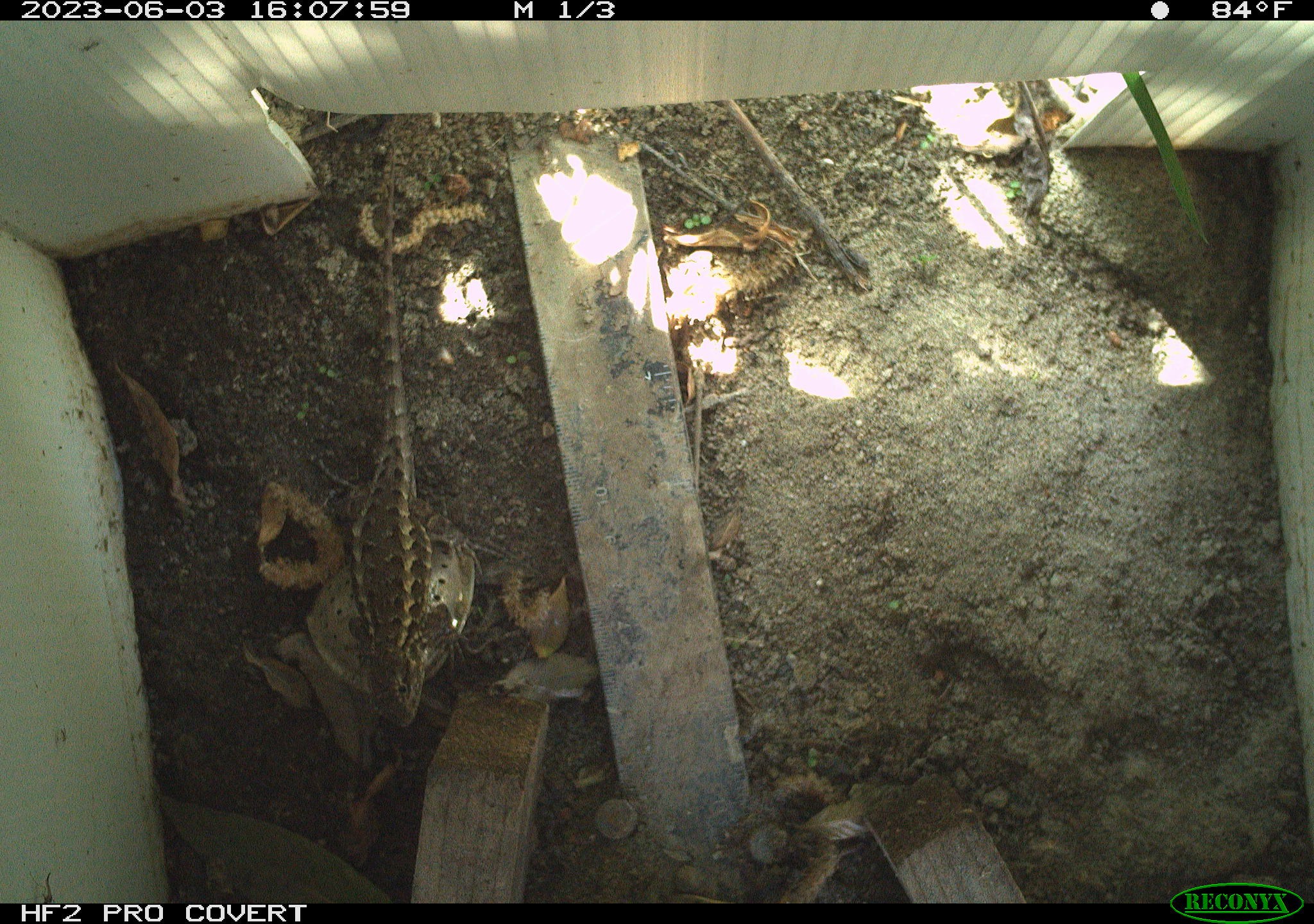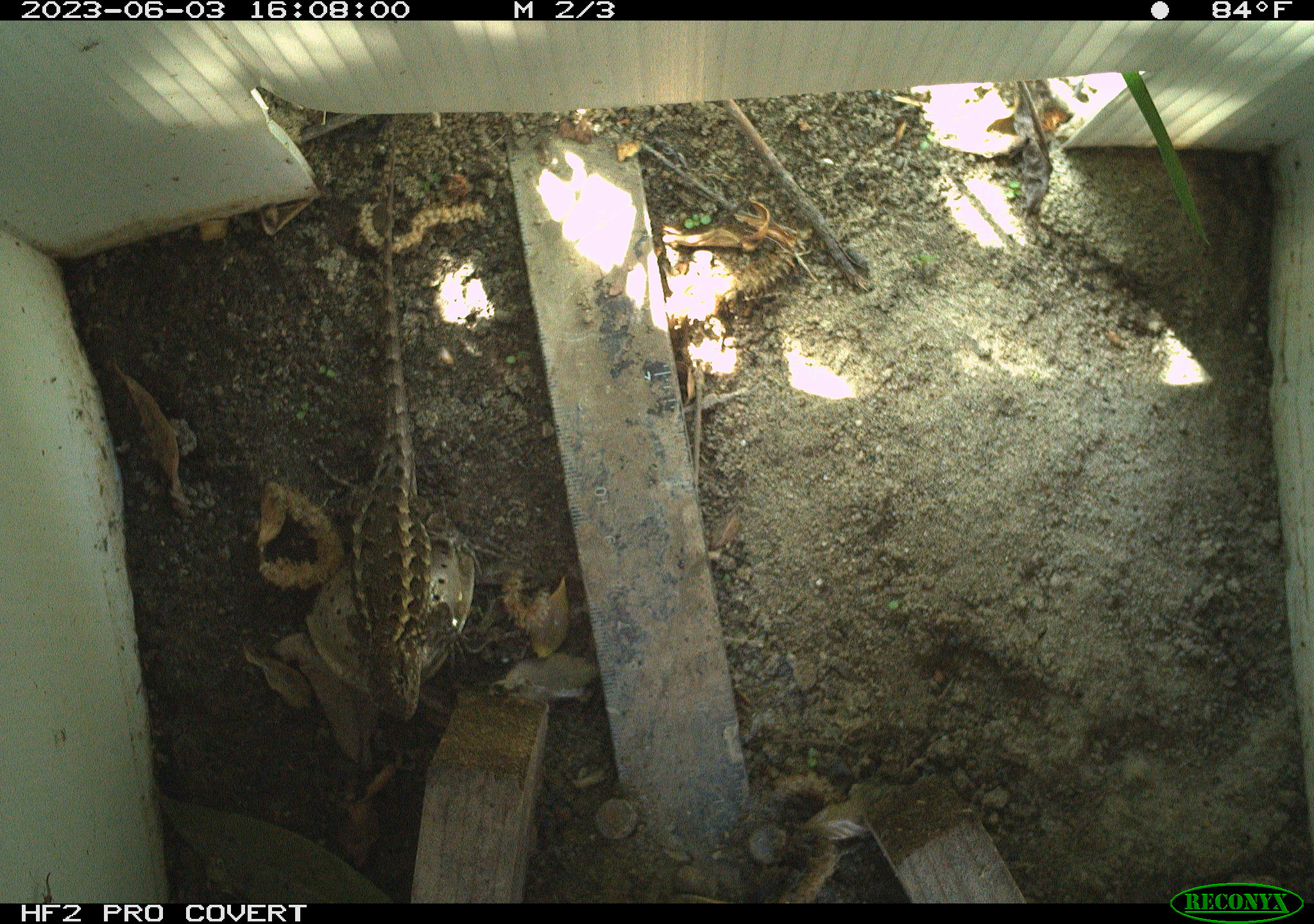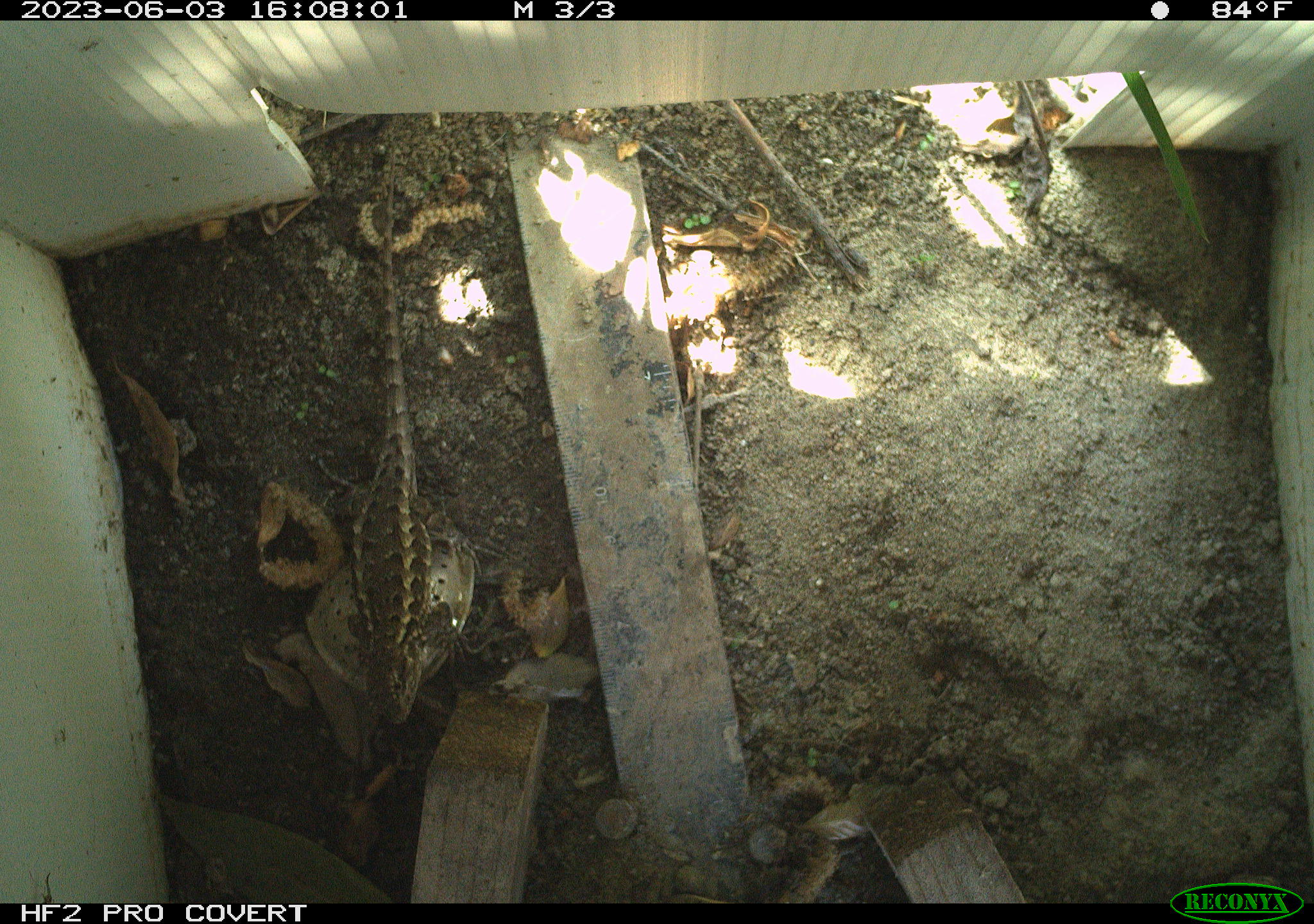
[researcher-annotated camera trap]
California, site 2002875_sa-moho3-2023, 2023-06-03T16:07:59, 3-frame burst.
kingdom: Animalia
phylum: Chordata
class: Reptilia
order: Squamata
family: Phrynosomatidae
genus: Sceloporus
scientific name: Sceloporus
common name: spiny lizards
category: sceloporus species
Sceloporus species (spiny lizards) (Sceloporus).